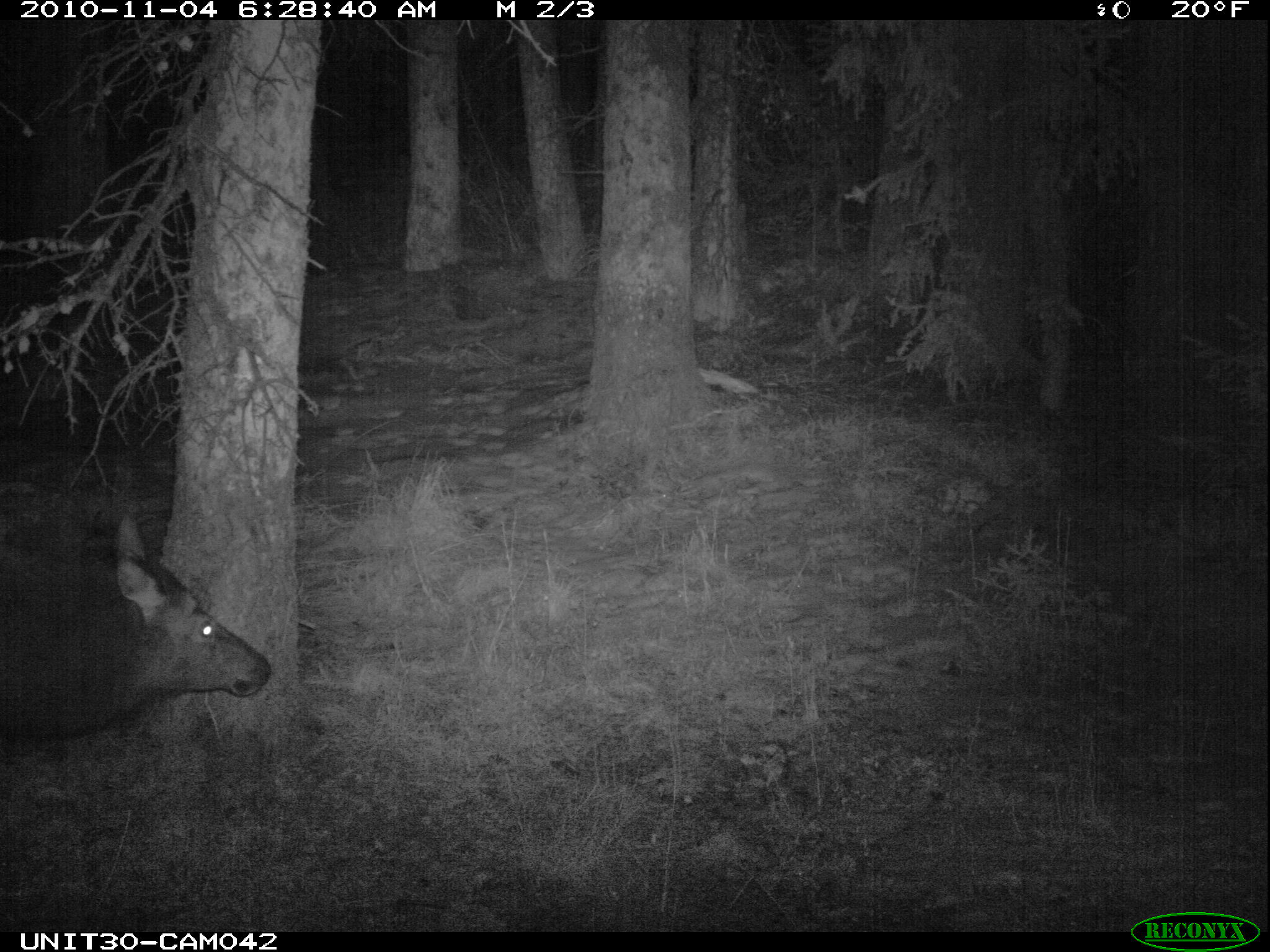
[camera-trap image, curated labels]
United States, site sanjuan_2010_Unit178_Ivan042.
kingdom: Animalia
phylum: Chordata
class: Mammalia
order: Artiodactyla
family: Cervidae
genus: Cervus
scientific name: Cervus elaphus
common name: red deer